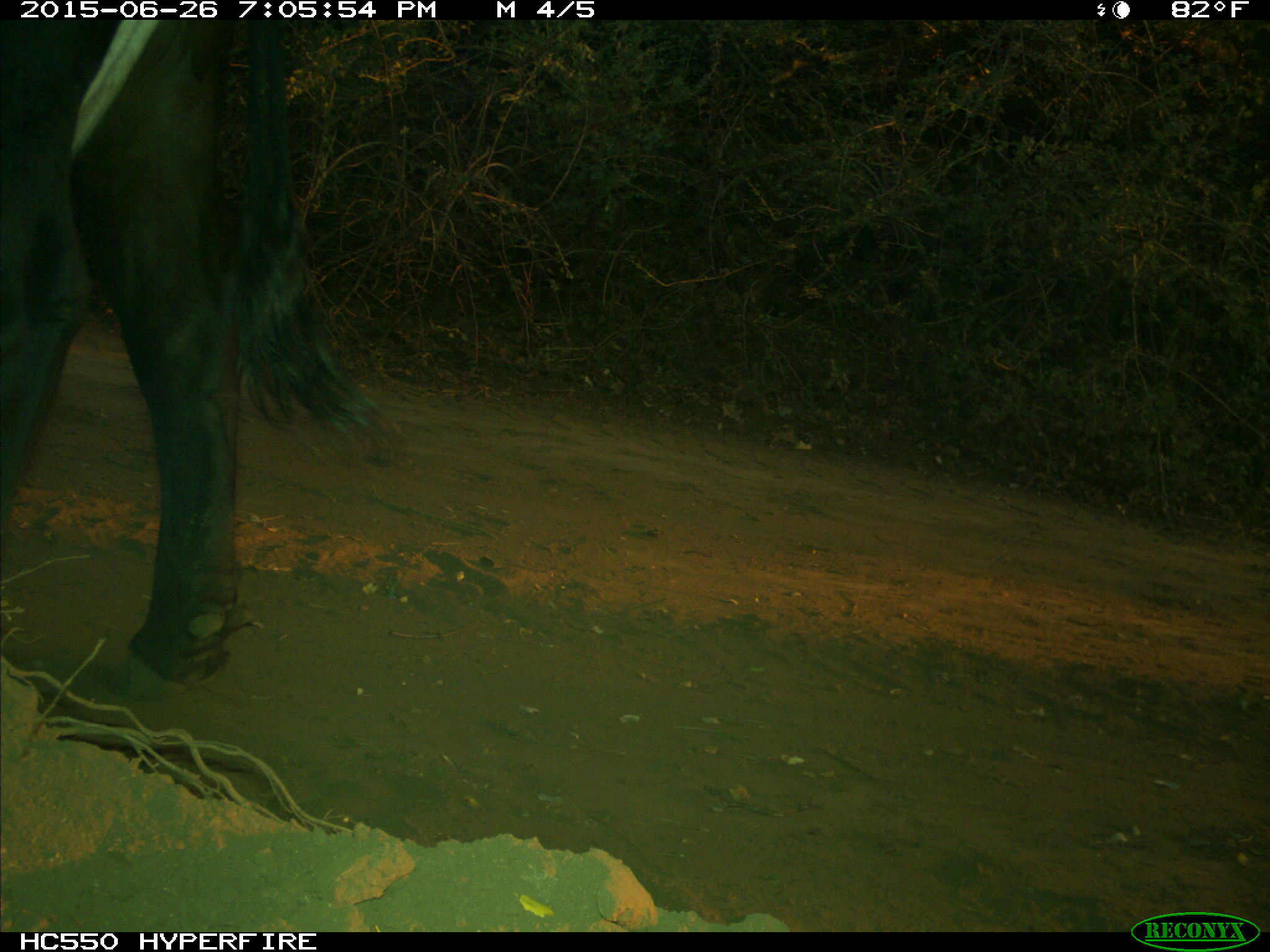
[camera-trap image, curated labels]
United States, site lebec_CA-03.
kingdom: Animalia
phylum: Chordata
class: Mammalia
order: Artiodactyla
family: Bovidae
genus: Bos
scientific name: Bos taurus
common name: domestic cow